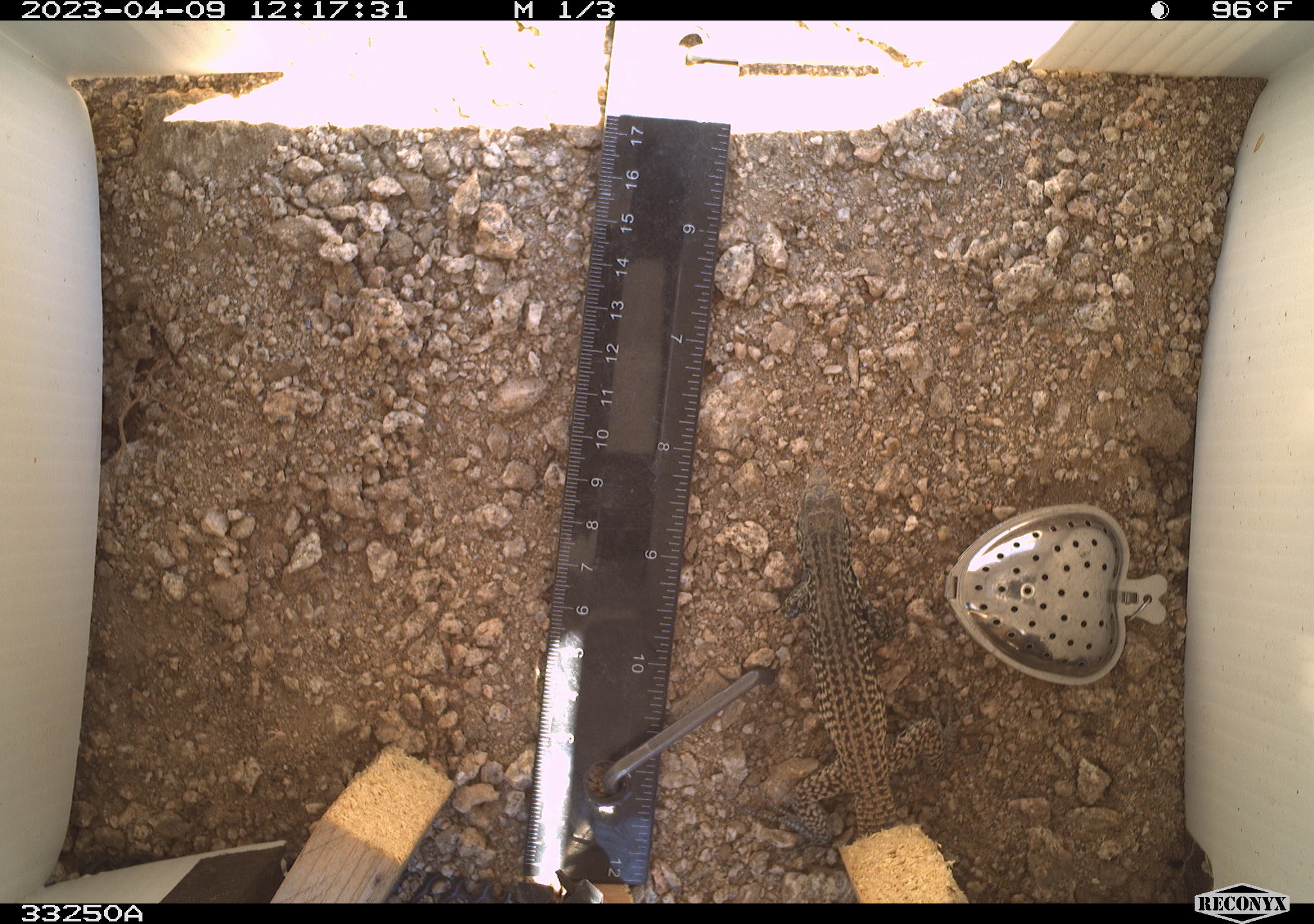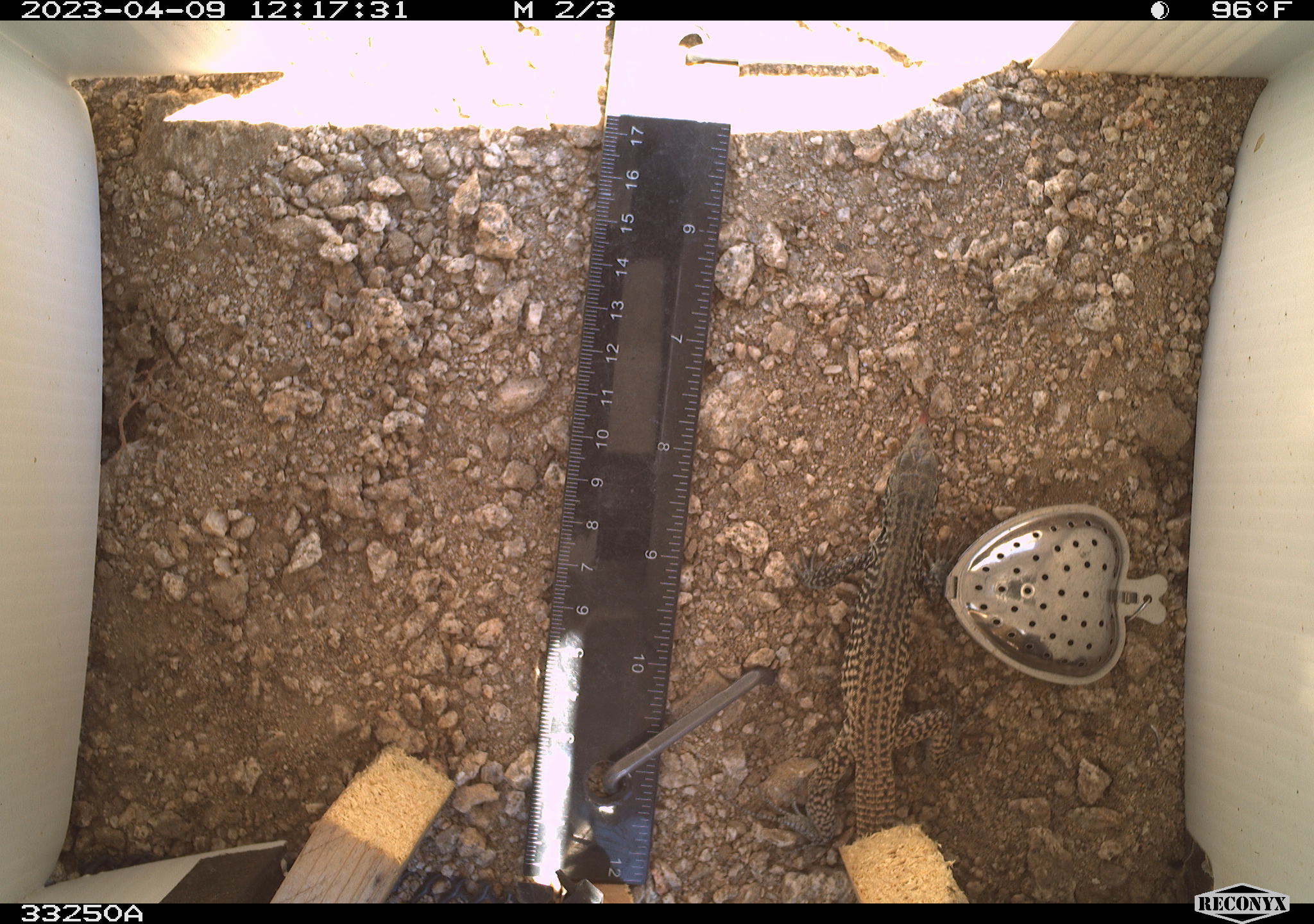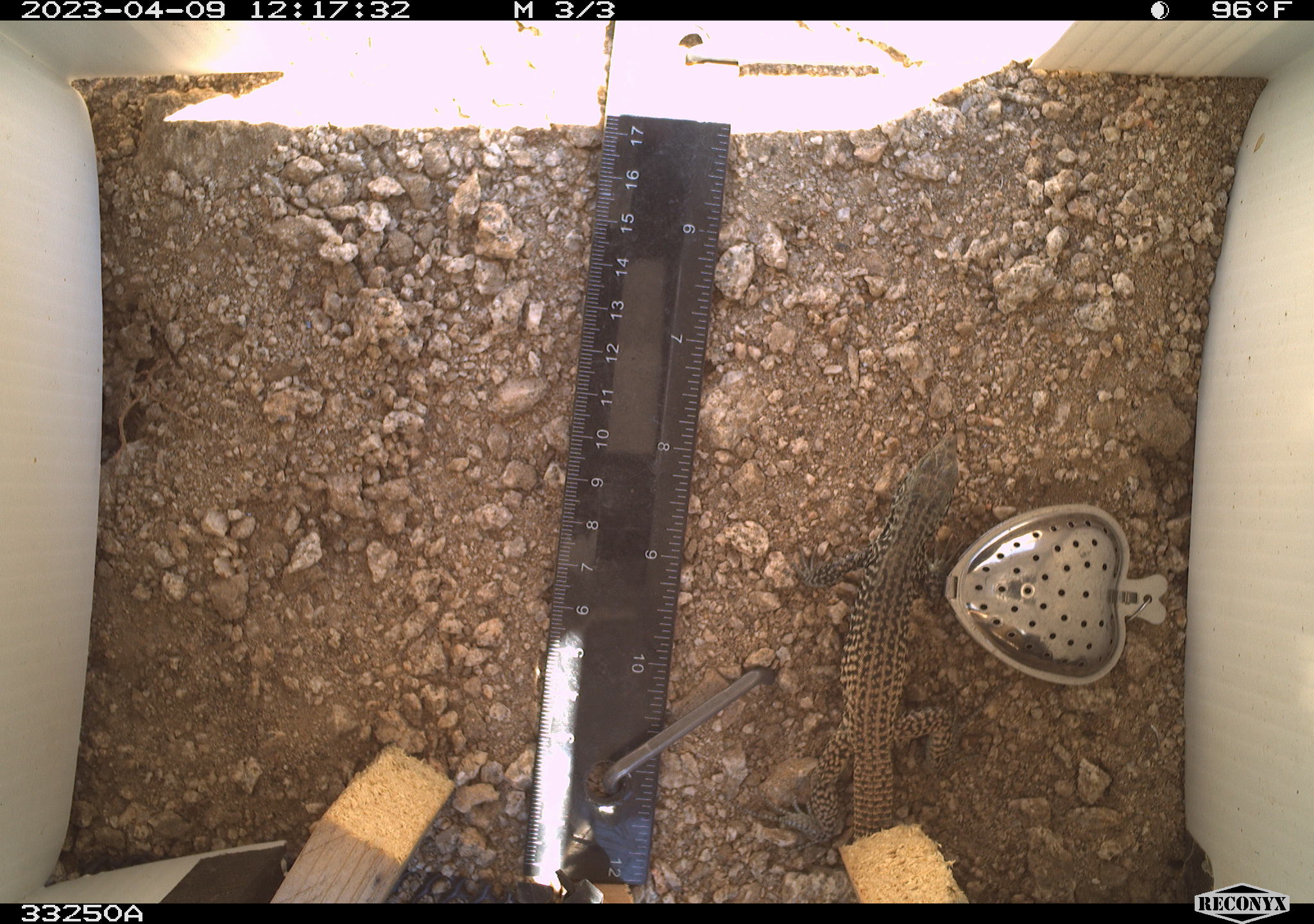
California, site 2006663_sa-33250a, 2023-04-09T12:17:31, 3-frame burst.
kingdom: Animalia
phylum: Chordata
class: Reptilia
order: Squamata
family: Teiidae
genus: Aspidoscelis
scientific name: Aspidoscelis tigris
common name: western whiptail